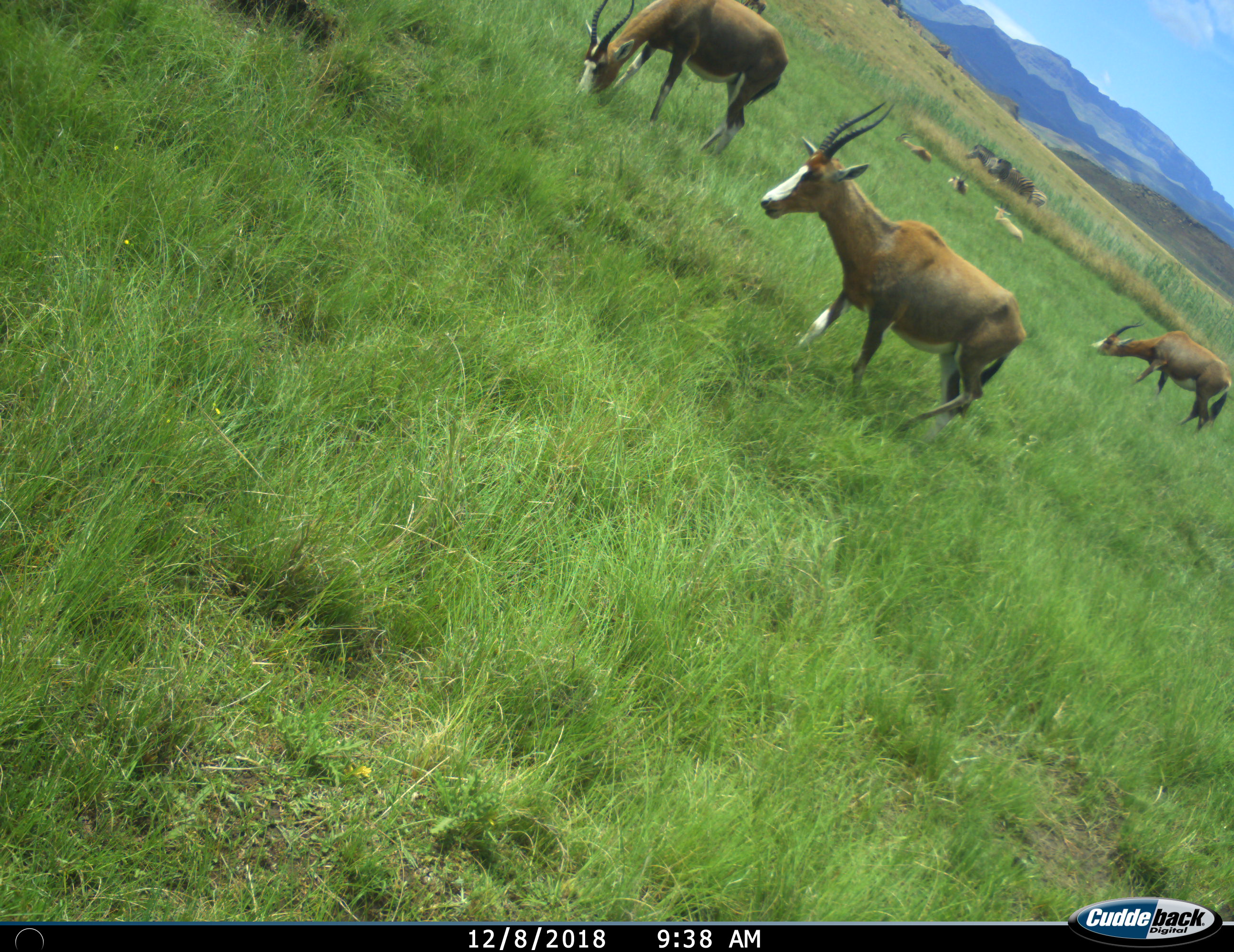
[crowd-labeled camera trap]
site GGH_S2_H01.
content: unidentified animal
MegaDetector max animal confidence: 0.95